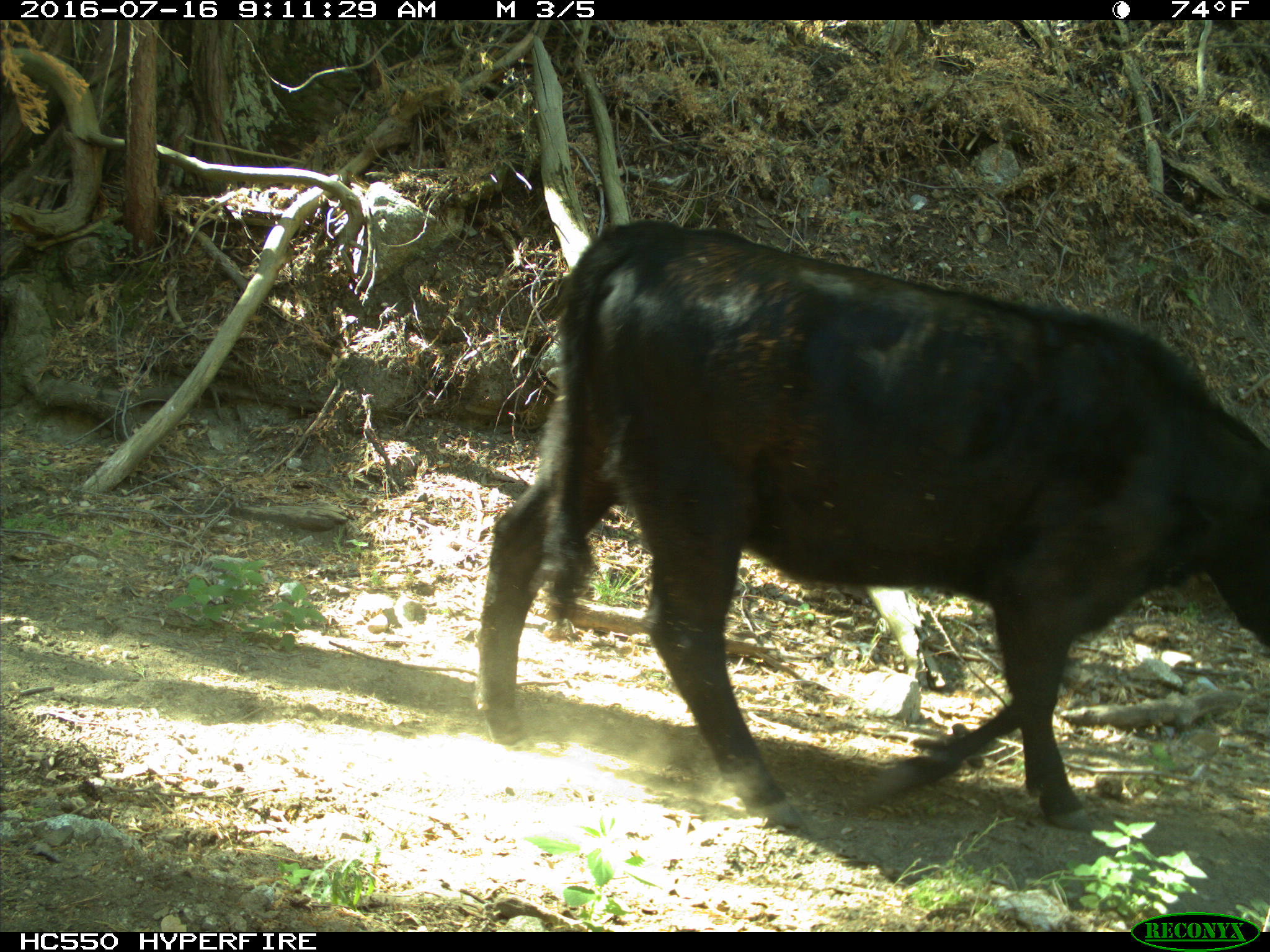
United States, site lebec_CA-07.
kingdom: Animalia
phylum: Chordata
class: Mammalia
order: Artiodactyla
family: Bovidae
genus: Bos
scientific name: Bos taurus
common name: domestic cow